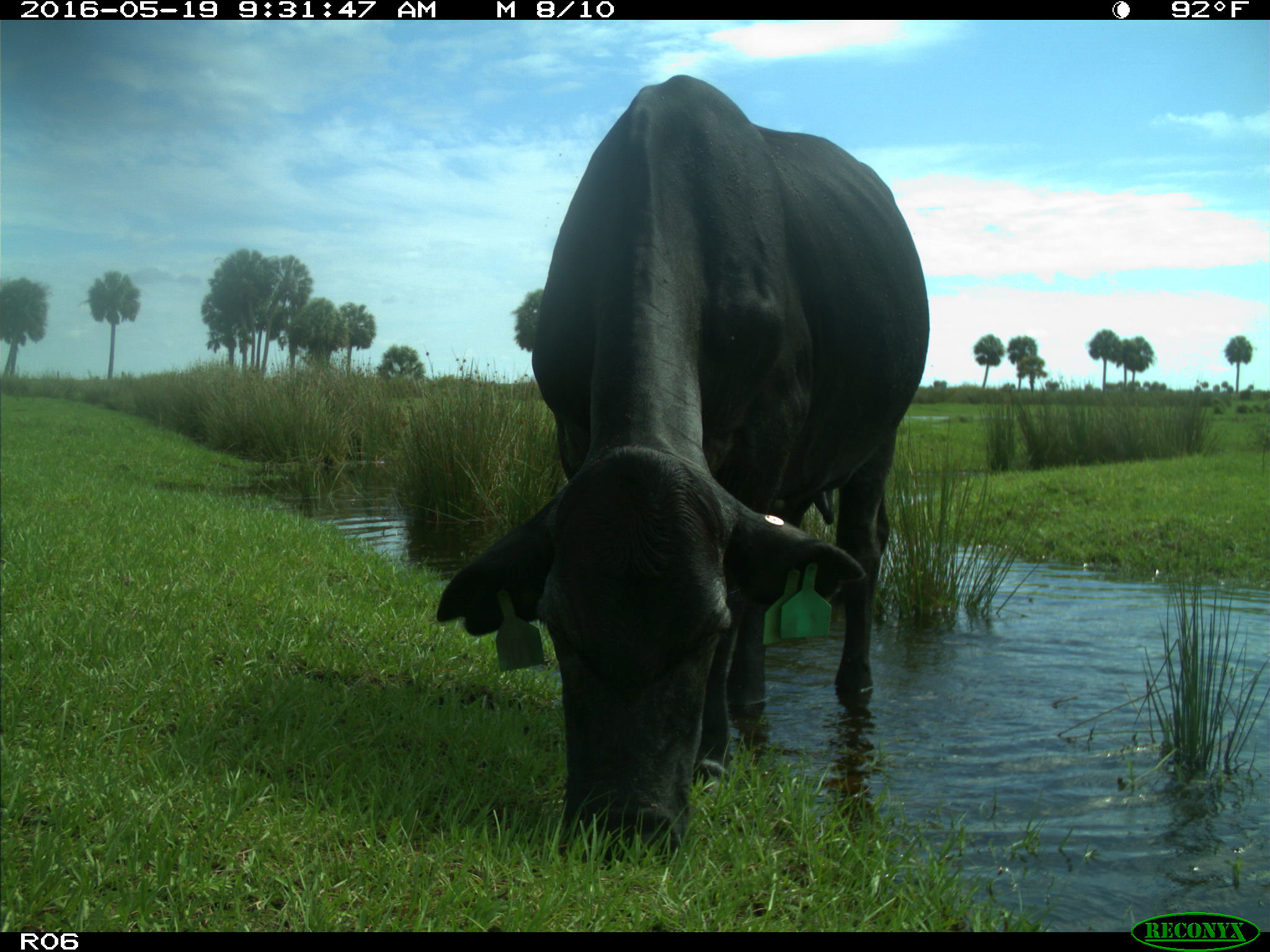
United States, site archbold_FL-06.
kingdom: Animalia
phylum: Chordata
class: Mammalia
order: Artiodactyla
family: Bovidae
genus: Bos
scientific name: Bos taurus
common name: domestic cow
Bos taurus (domestic cow).